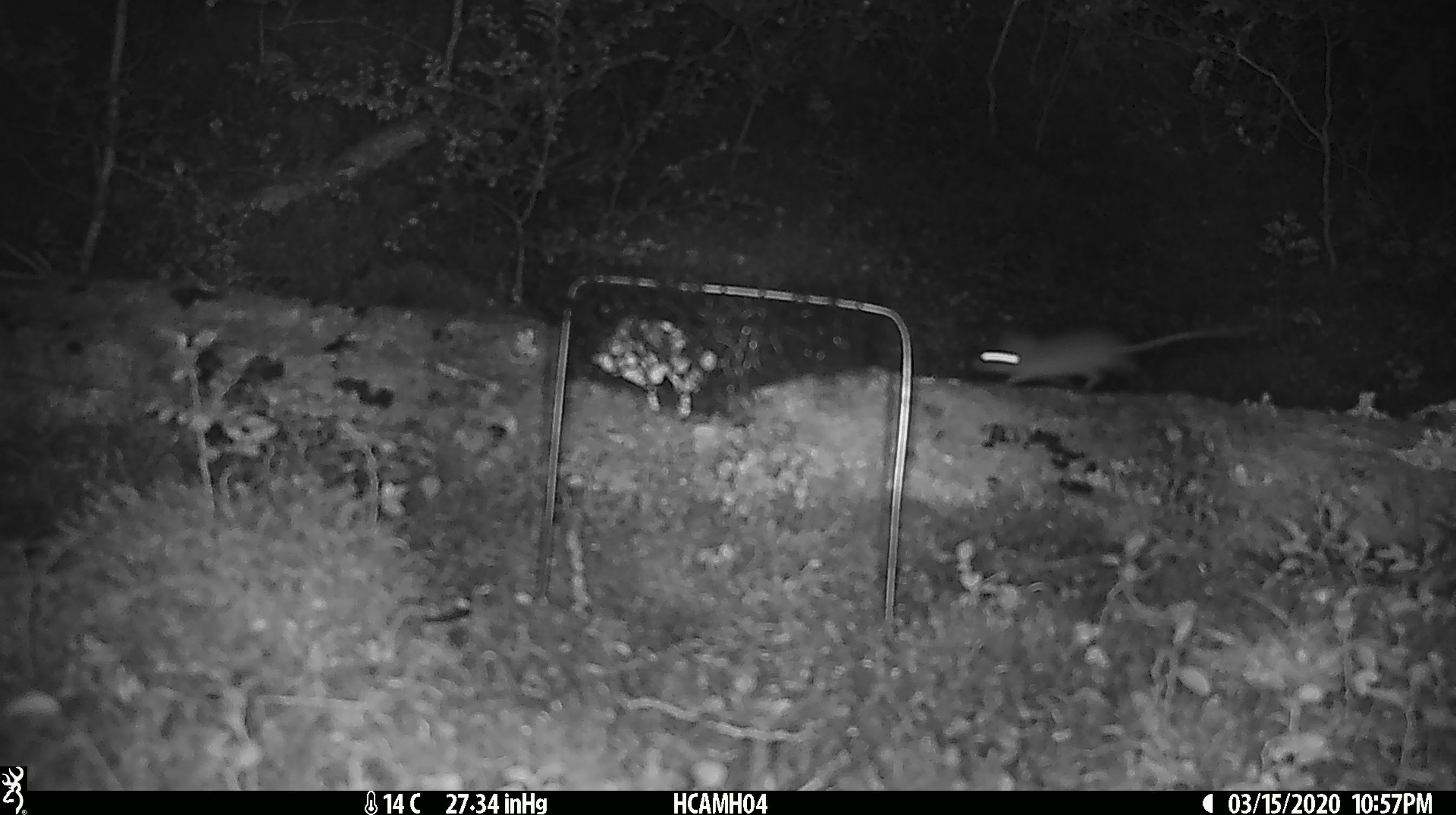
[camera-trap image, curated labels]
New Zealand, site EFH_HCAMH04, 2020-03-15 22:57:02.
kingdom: Animalia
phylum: Chordata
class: Mammalia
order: Rodentia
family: Muridae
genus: Mus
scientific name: Mus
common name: mouse